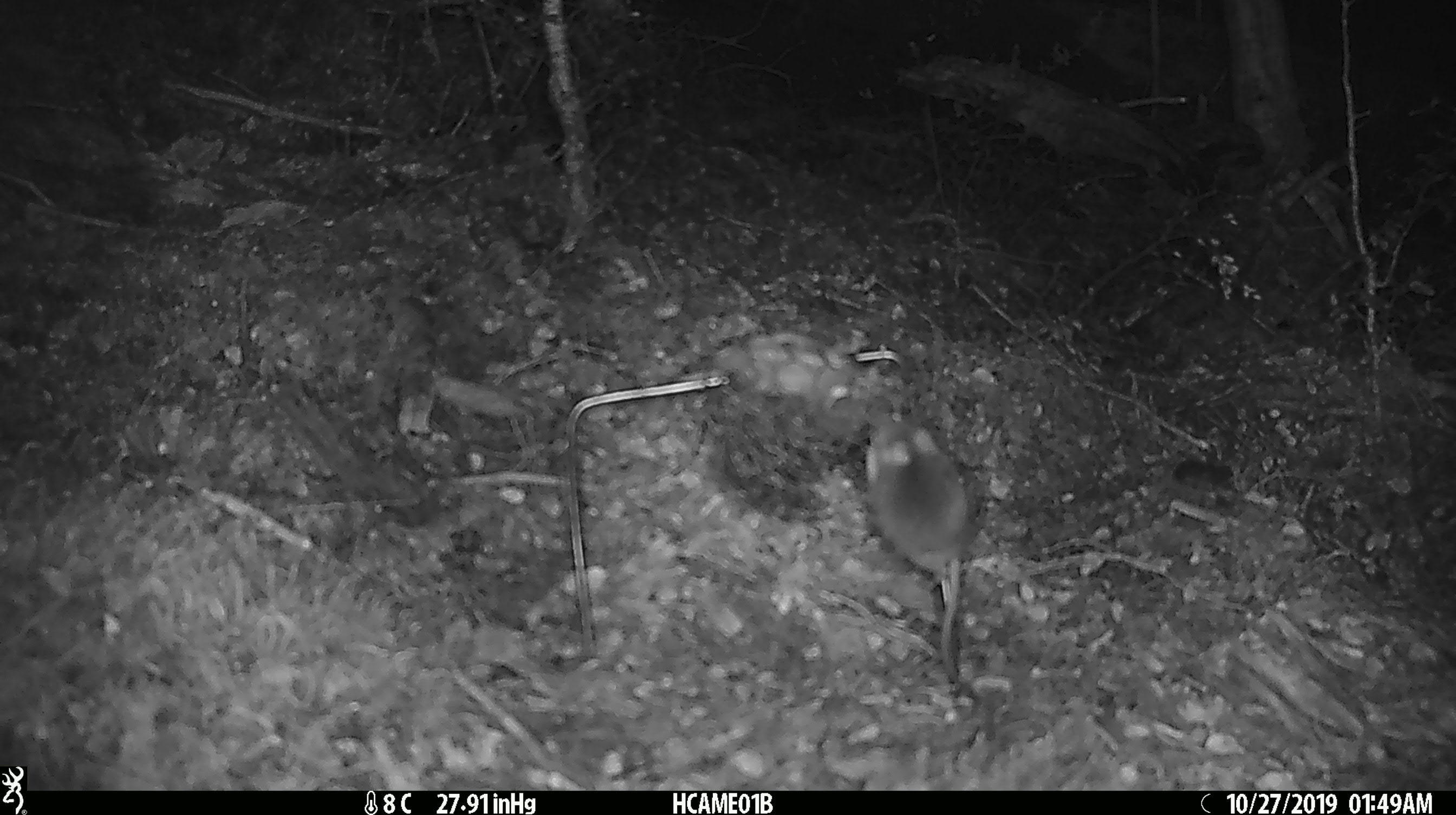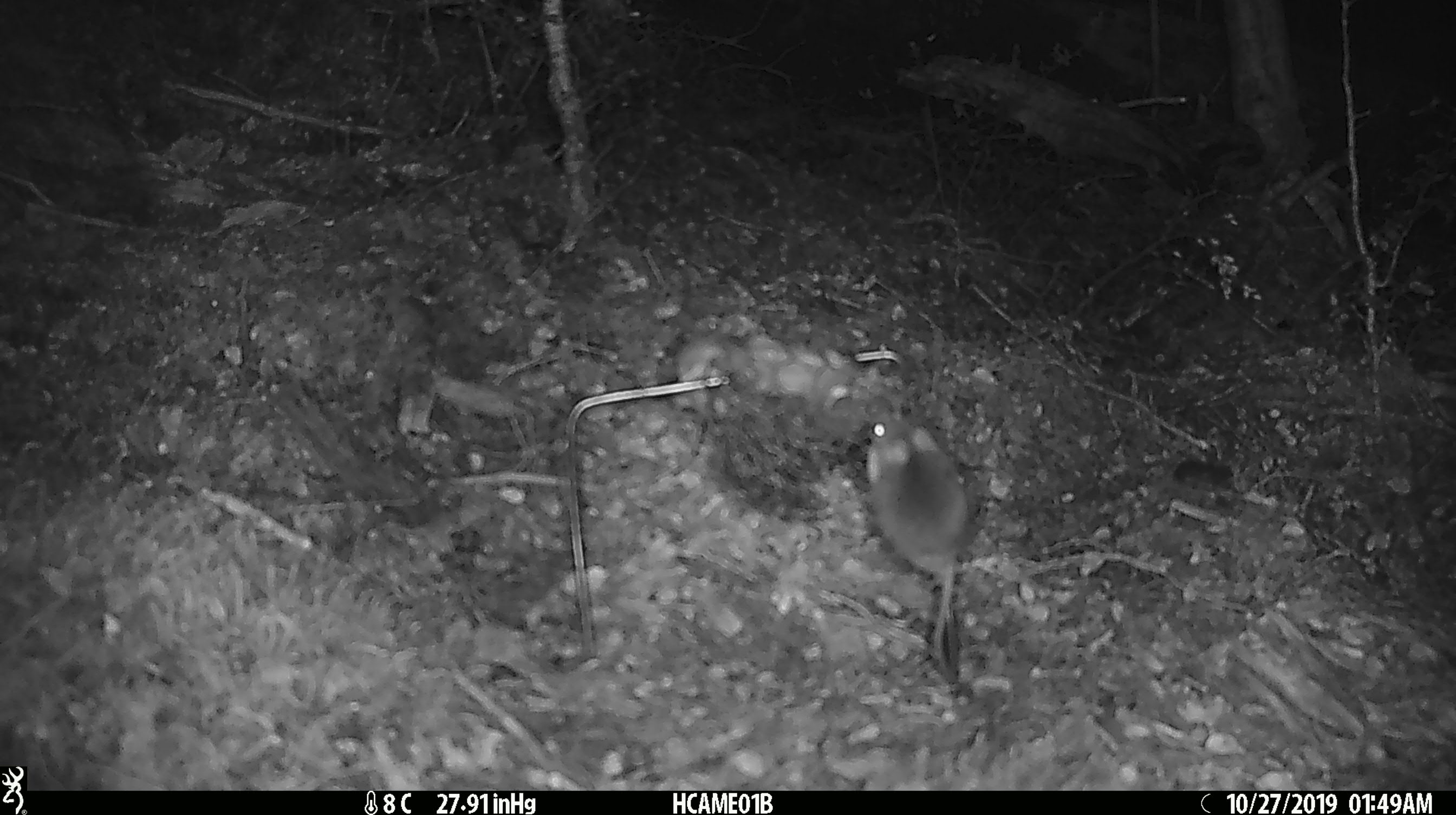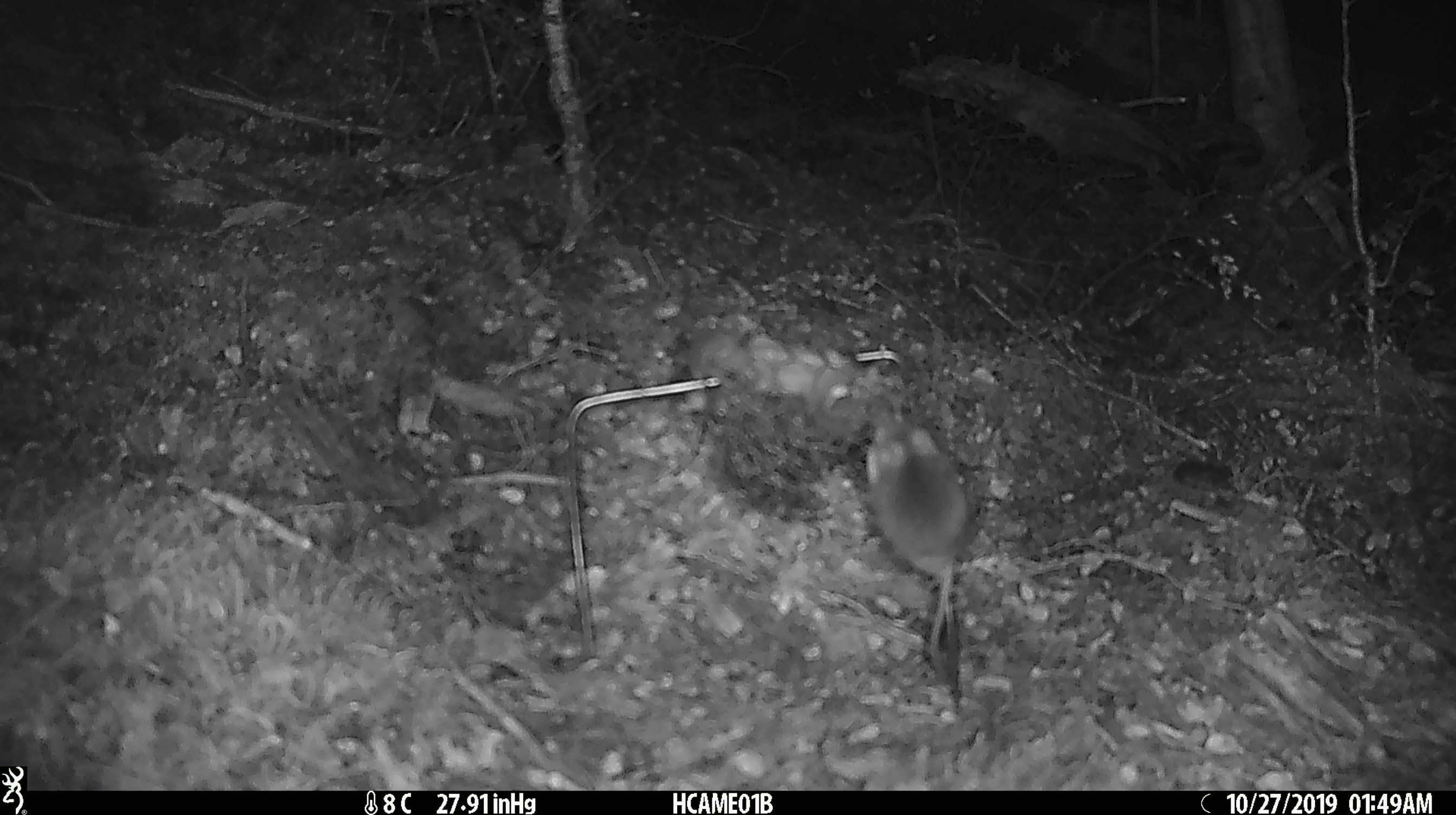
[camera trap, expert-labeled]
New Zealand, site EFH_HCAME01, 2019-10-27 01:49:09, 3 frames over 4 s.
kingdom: Animalia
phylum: Chordata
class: Mammalia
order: Rodentia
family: Muridae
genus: Mus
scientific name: Mus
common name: mouse